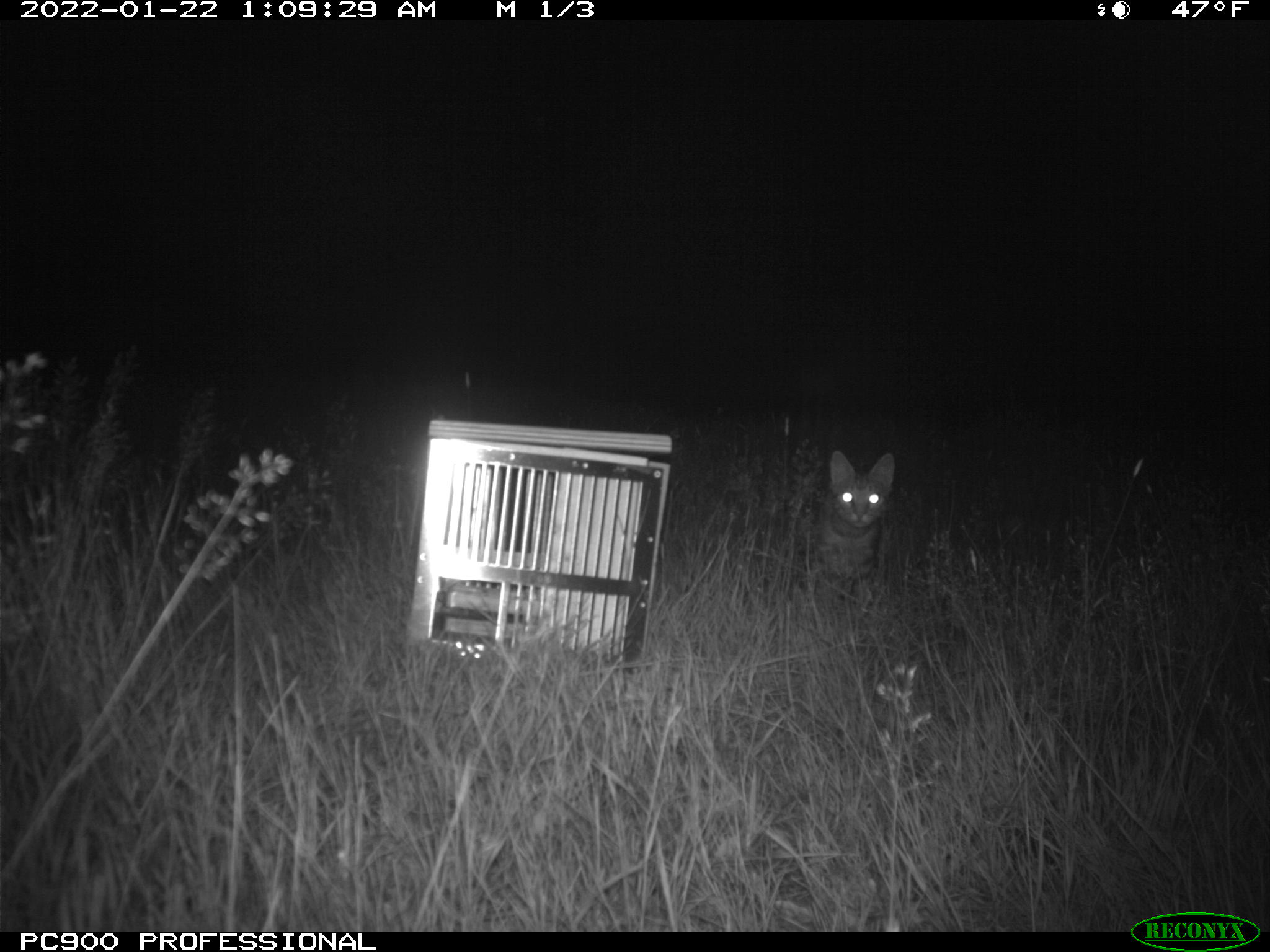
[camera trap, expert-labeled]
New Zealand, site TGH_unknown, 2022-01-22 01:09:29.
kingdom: Animalia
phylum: Chordata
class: Mammalia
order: Carnivora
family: Felidae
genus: Felis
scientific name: Felis catus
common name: domestic cat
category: cat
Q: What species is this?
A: Cat (domestic cat) (Felis catus).